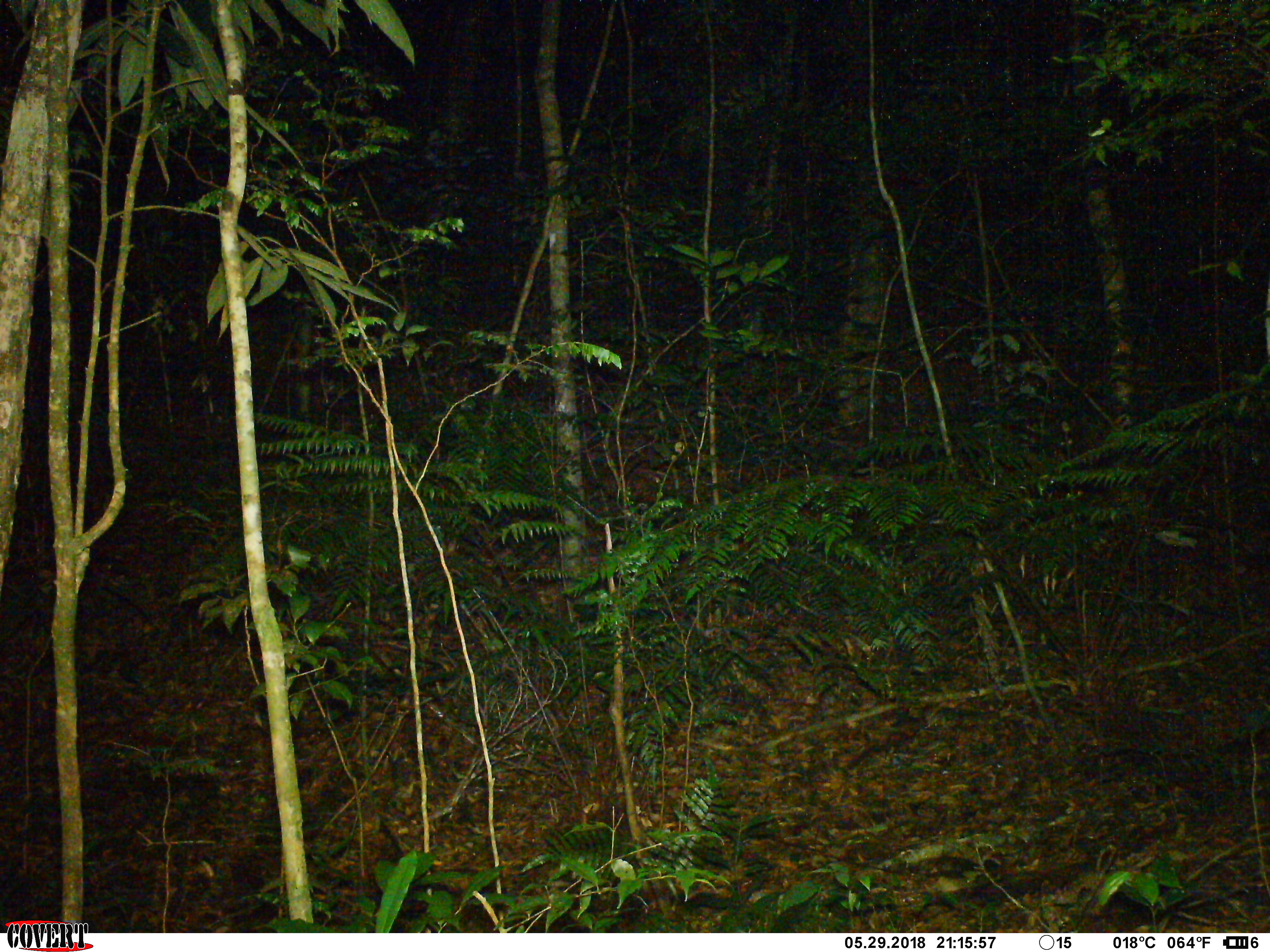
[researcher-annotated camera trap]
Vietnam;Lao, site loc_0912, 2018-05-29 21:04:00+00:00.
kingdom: Animalia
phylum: Chordata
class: Mammalia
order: Artiodactyla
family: Cervidae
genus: Muntiacus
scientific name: Muntiacus rooseveltorum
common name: roosevelt's muntjac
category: roosevelts muntjac group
Roosevelts muntjac group (roosevelt's muntjac) (Muntiacus rooseveltorum). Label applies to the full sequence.